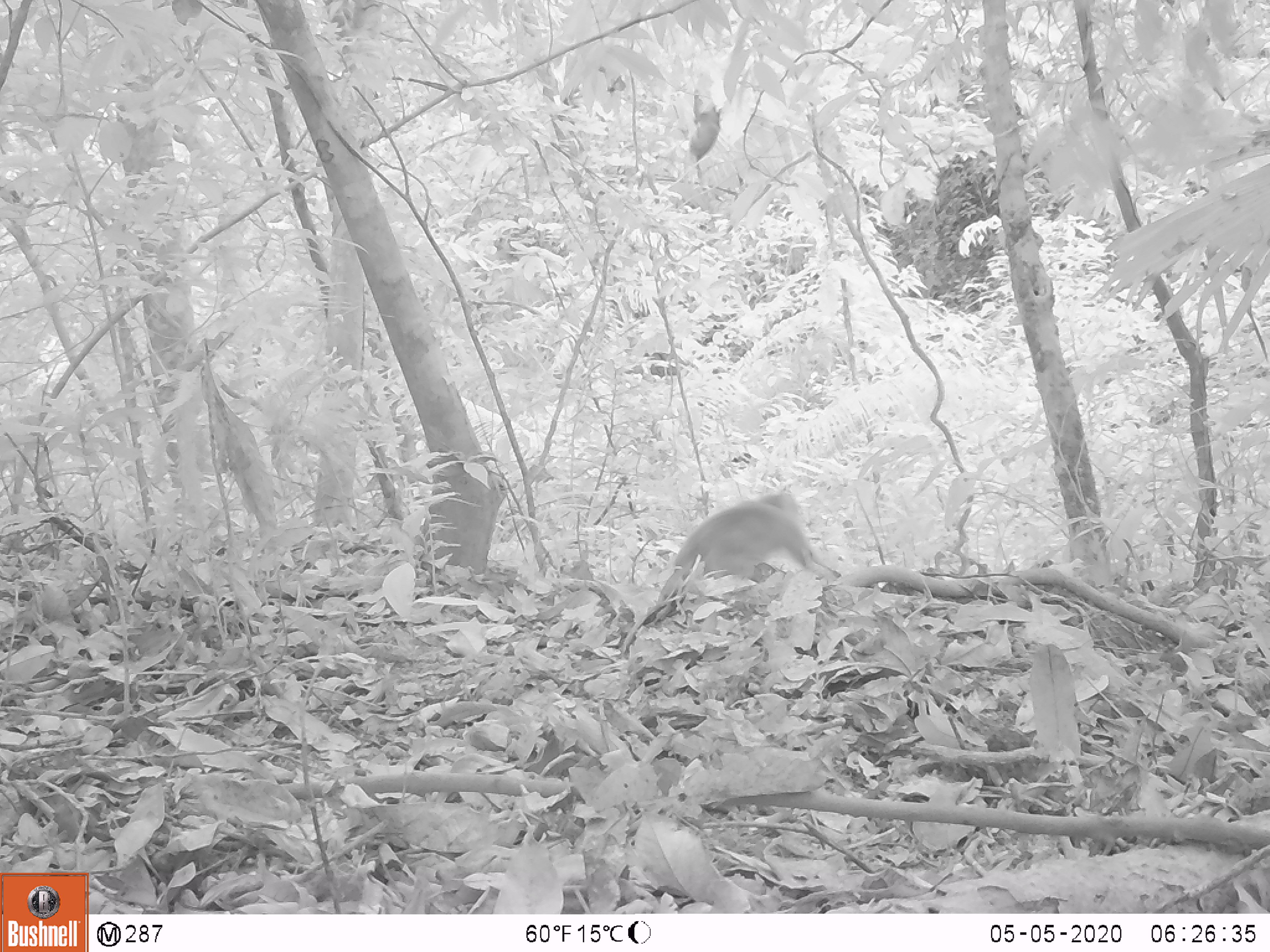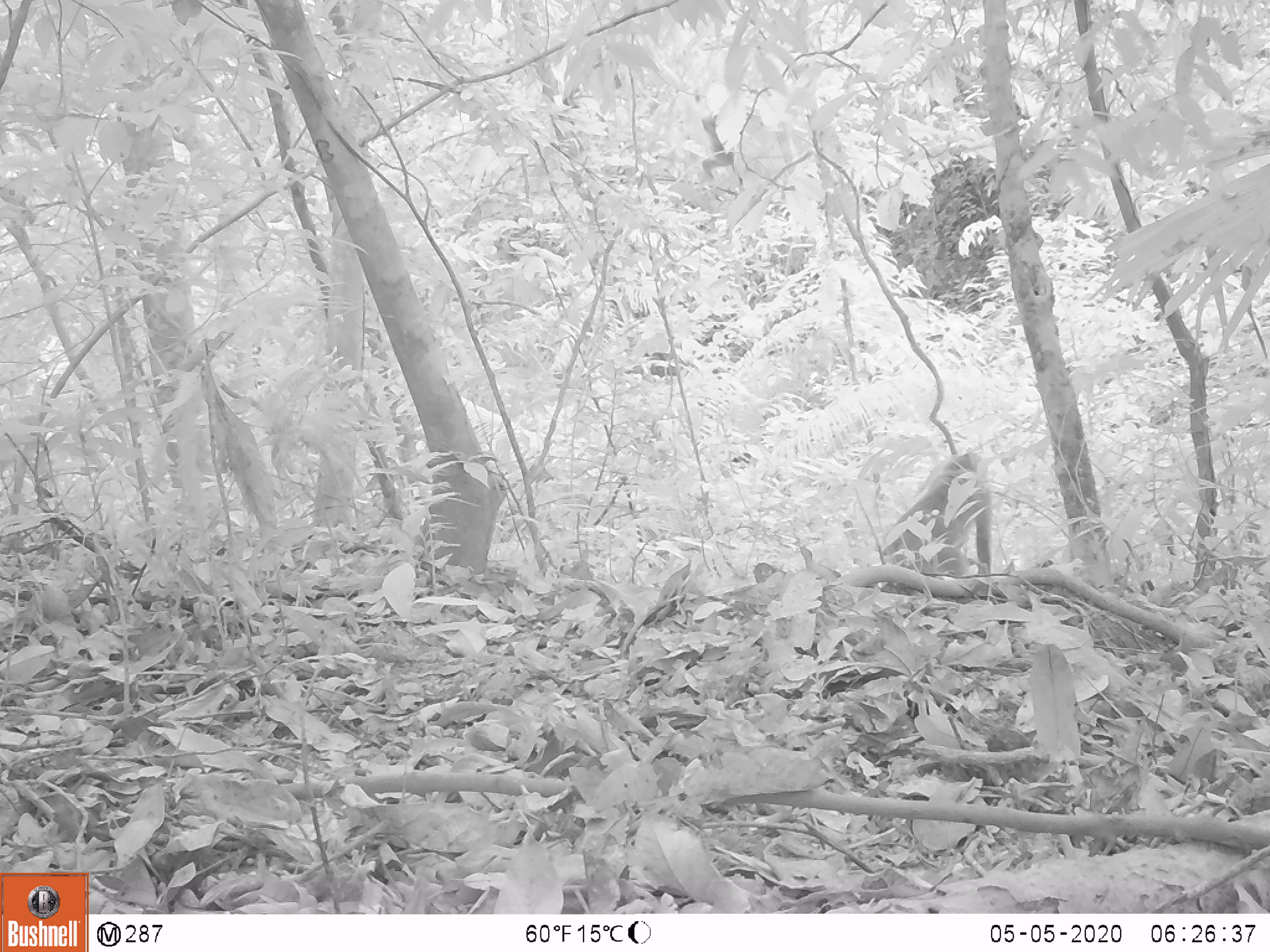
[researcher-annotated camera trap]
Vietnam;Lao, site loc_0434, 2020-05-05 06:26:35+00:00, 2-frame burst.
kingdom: Animalia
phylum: Chordata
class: Mammalia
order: Primates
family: Cercopithecidae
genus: Macaca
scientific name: Macaca nemestrina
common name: pig-tailed macaque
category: pig tailed macaque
Pig tailed macaque (pig-tailed macaque) (Macaca nemestrina). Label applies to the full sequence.